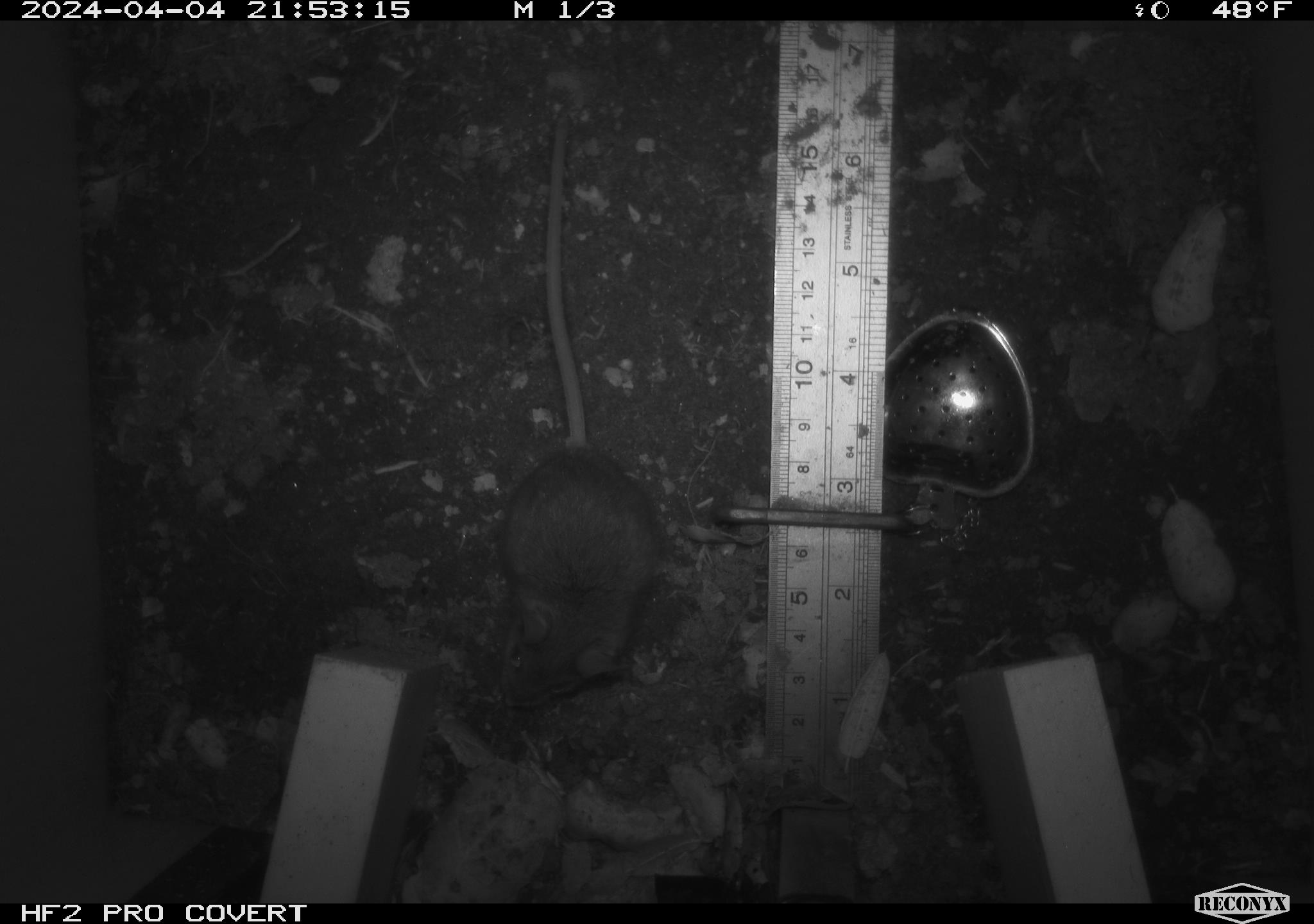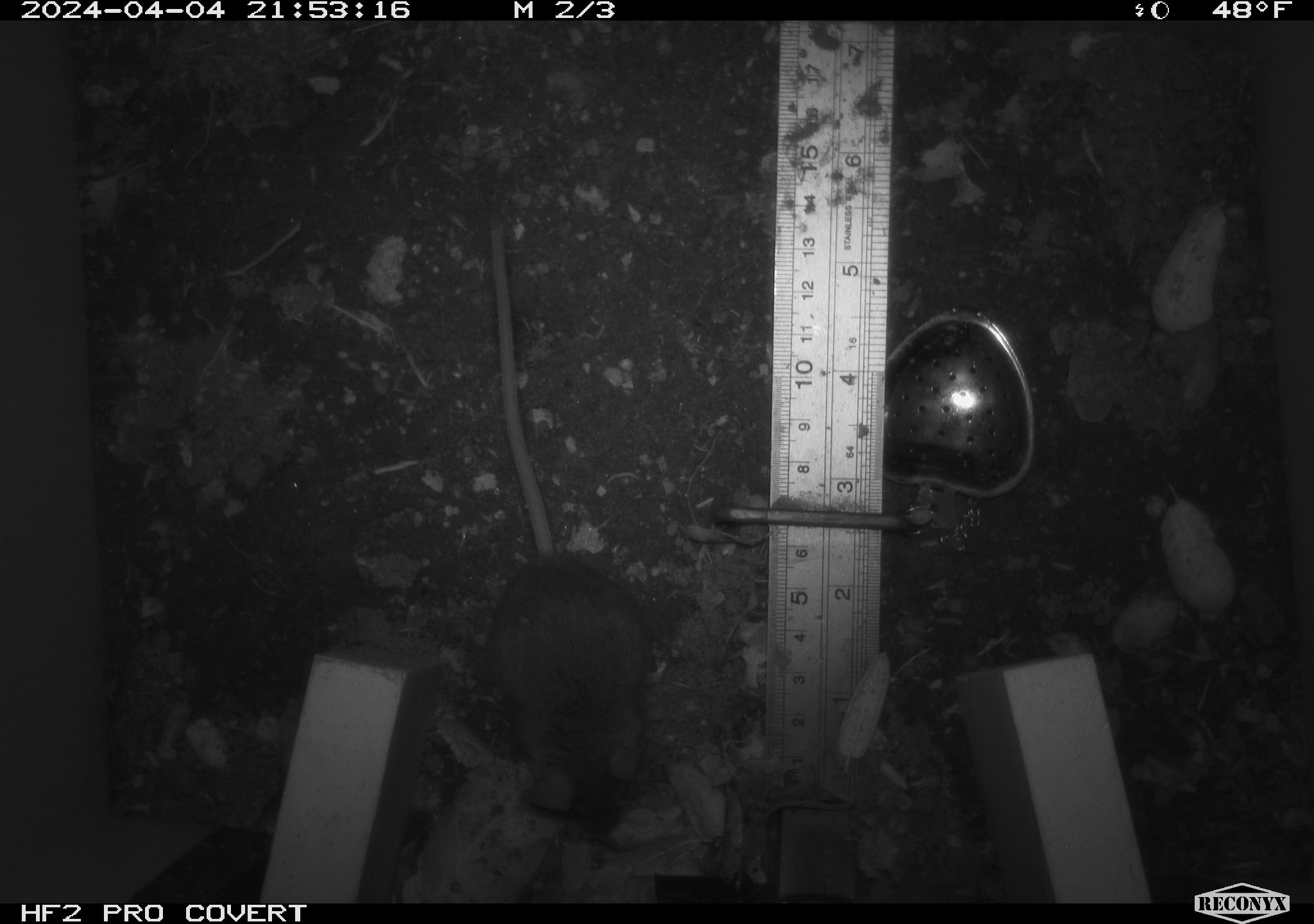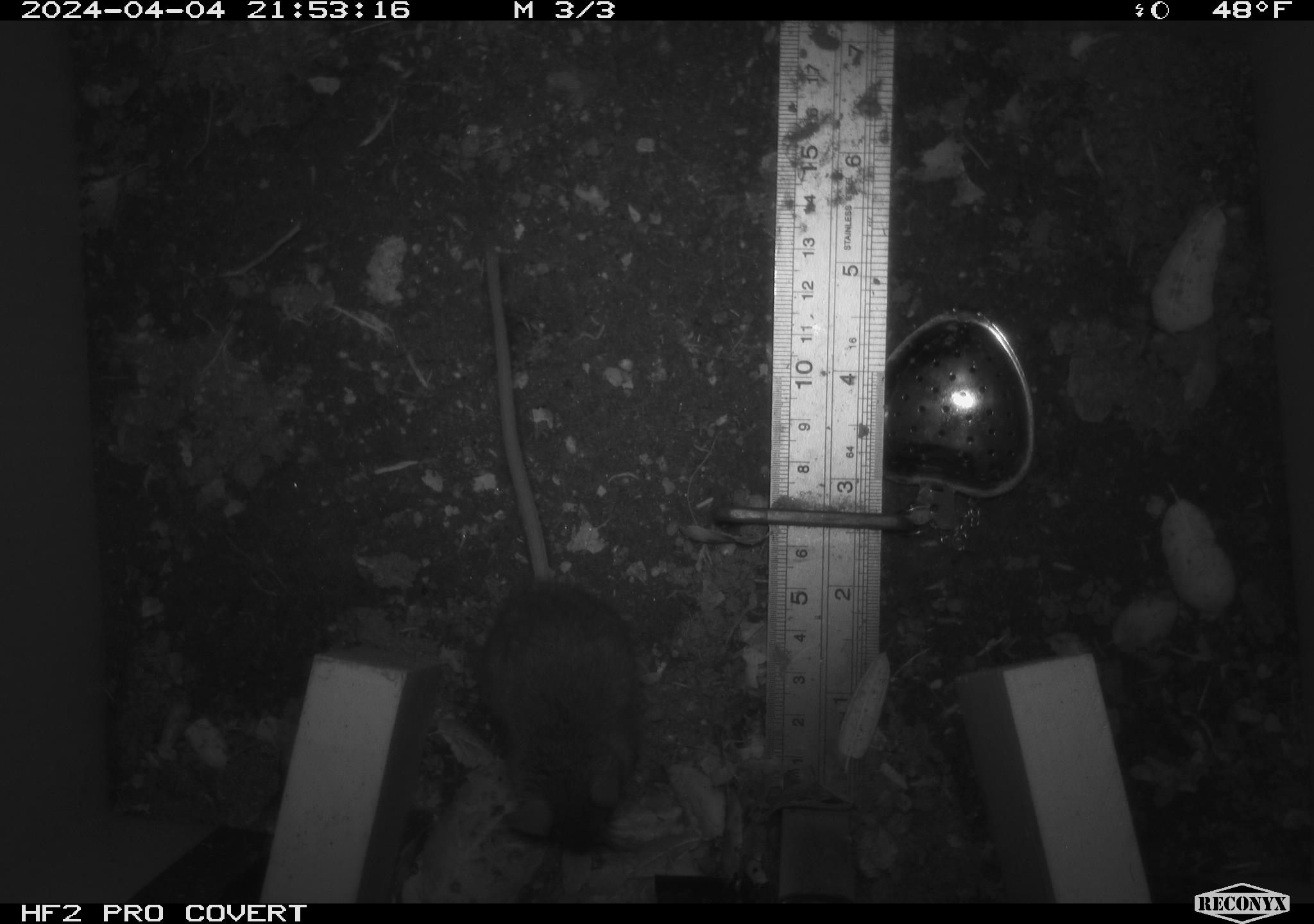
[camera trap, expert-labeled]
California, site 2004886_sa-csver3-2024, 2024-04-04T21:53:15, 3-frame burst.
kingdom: Animalia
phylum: Chordata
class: Mammalia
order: Rodentia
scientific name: Rodentia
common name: rodent